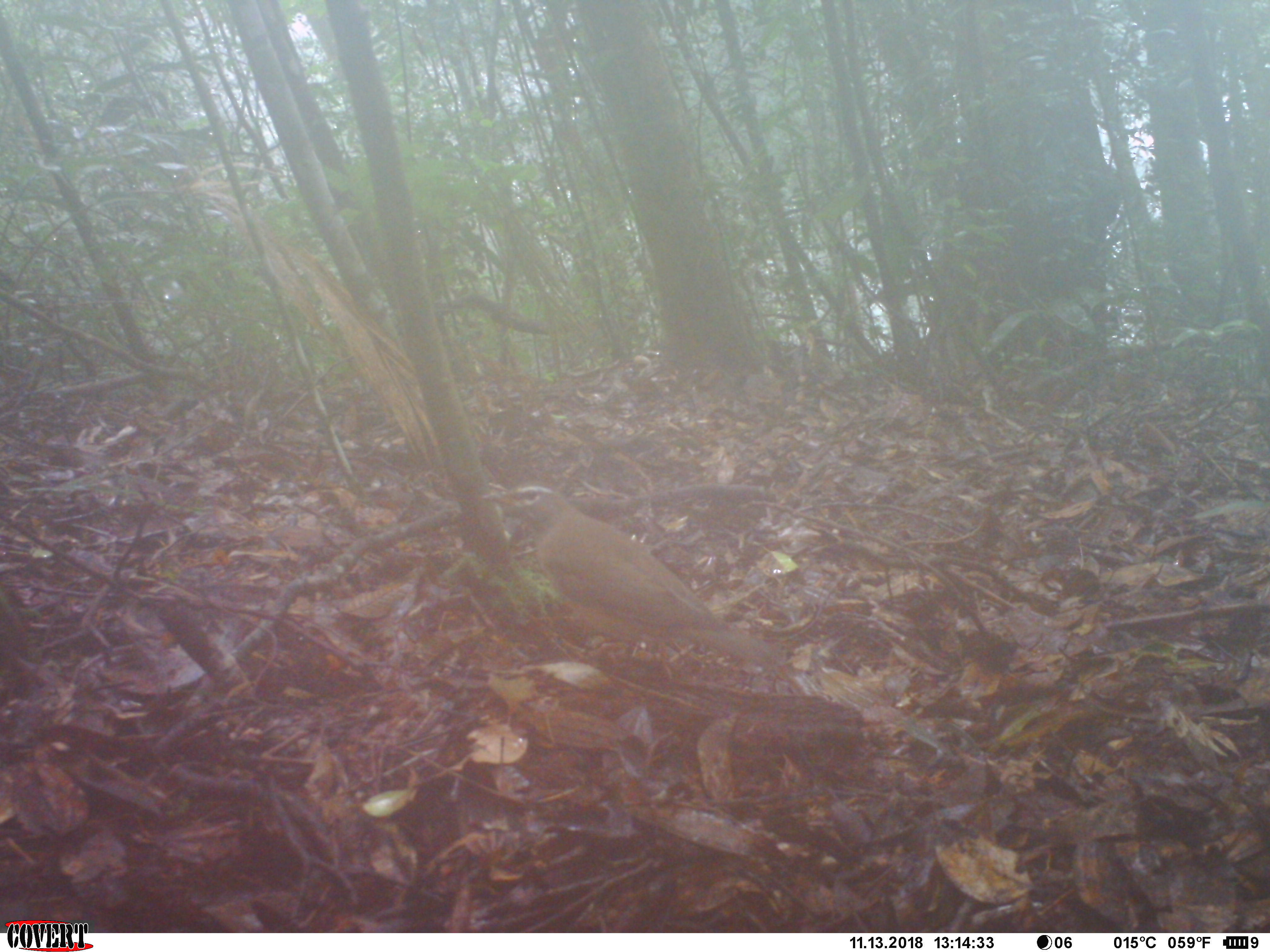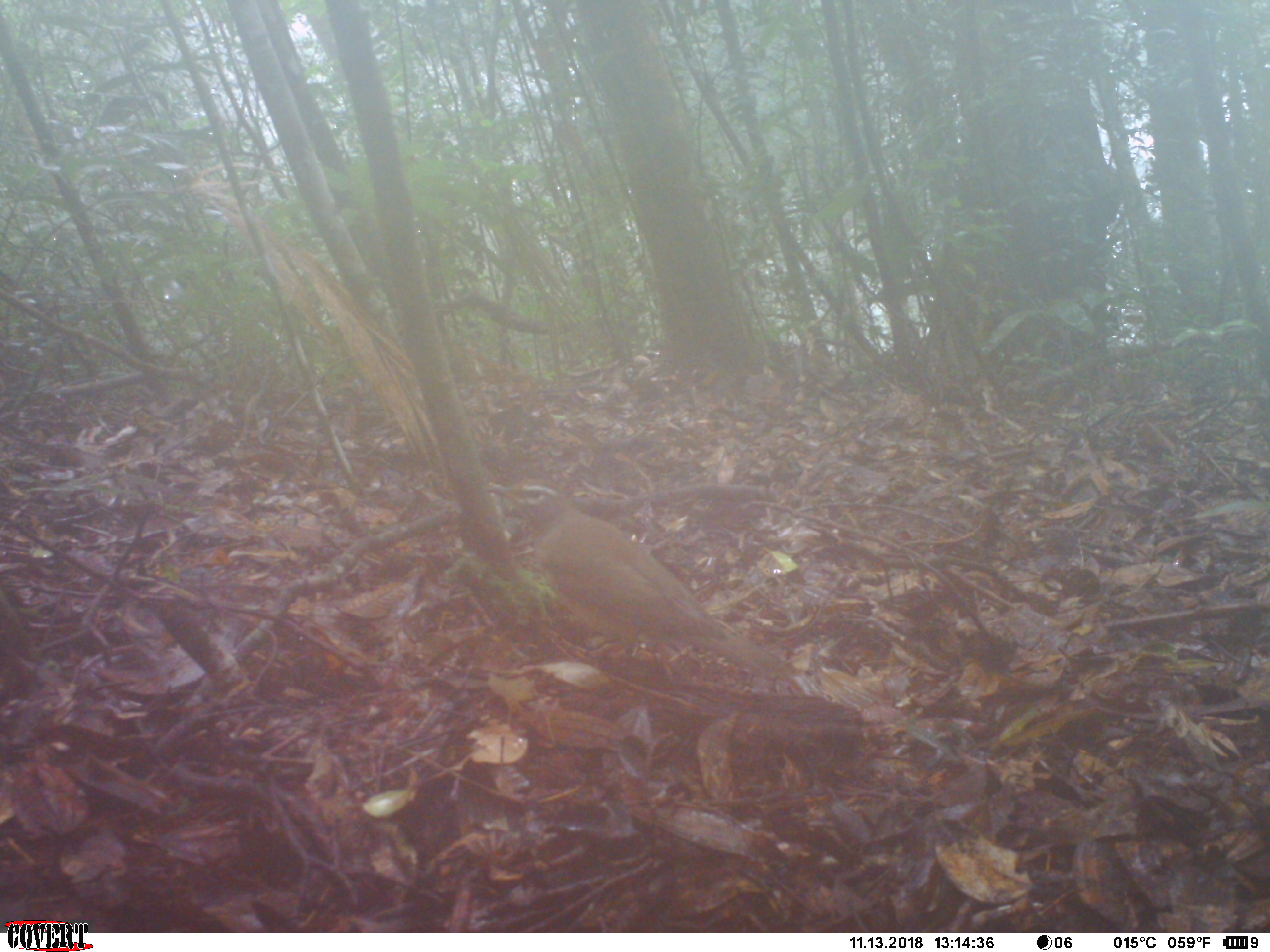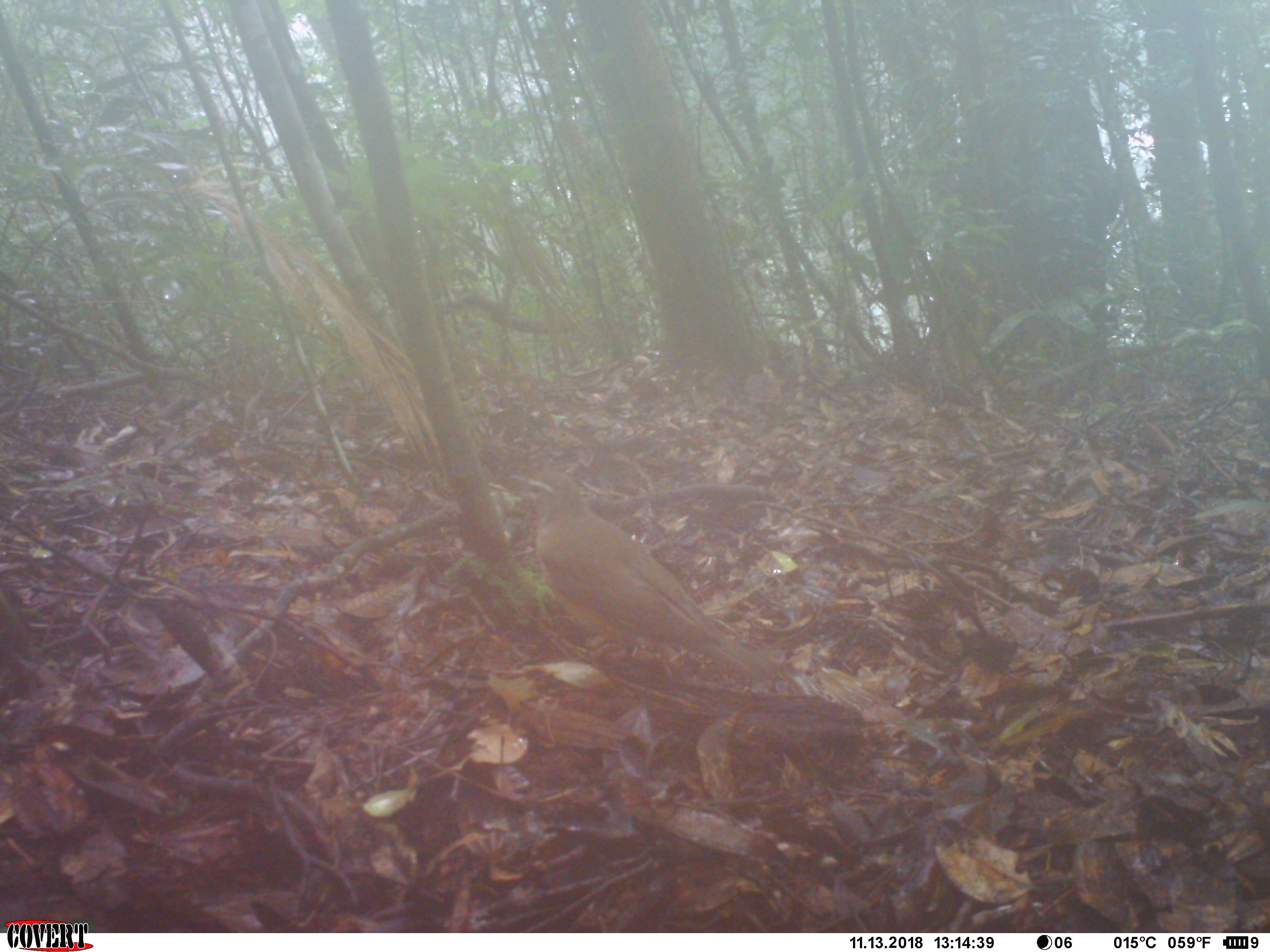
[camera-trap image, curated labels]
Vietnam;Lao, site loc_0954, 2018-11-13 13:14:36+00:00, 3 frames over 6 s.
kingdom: Animalia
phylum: Chordata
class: Aves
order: Passeriformes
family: Turdidae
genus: Turdus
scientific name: Turdus obscurus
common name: eyebrowed thrush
Eyebrowed thrush (Turdus obscurus). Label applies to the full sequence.